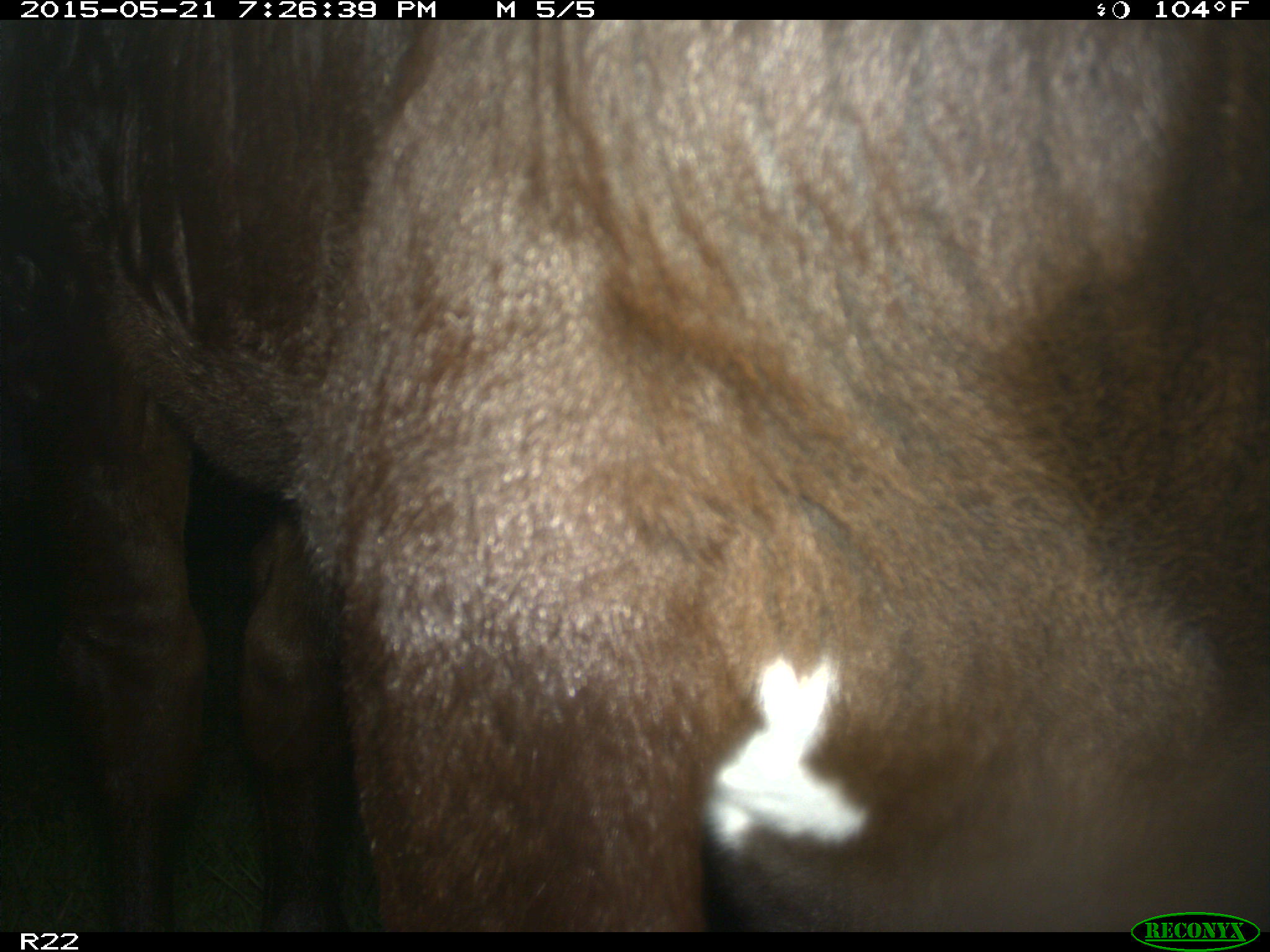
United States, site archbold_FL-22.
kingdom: Animalia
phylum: Chordata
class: Mammalia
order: Artiodactyla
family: Bovidae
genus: Bos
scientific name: Bos taurus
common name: domestic cow